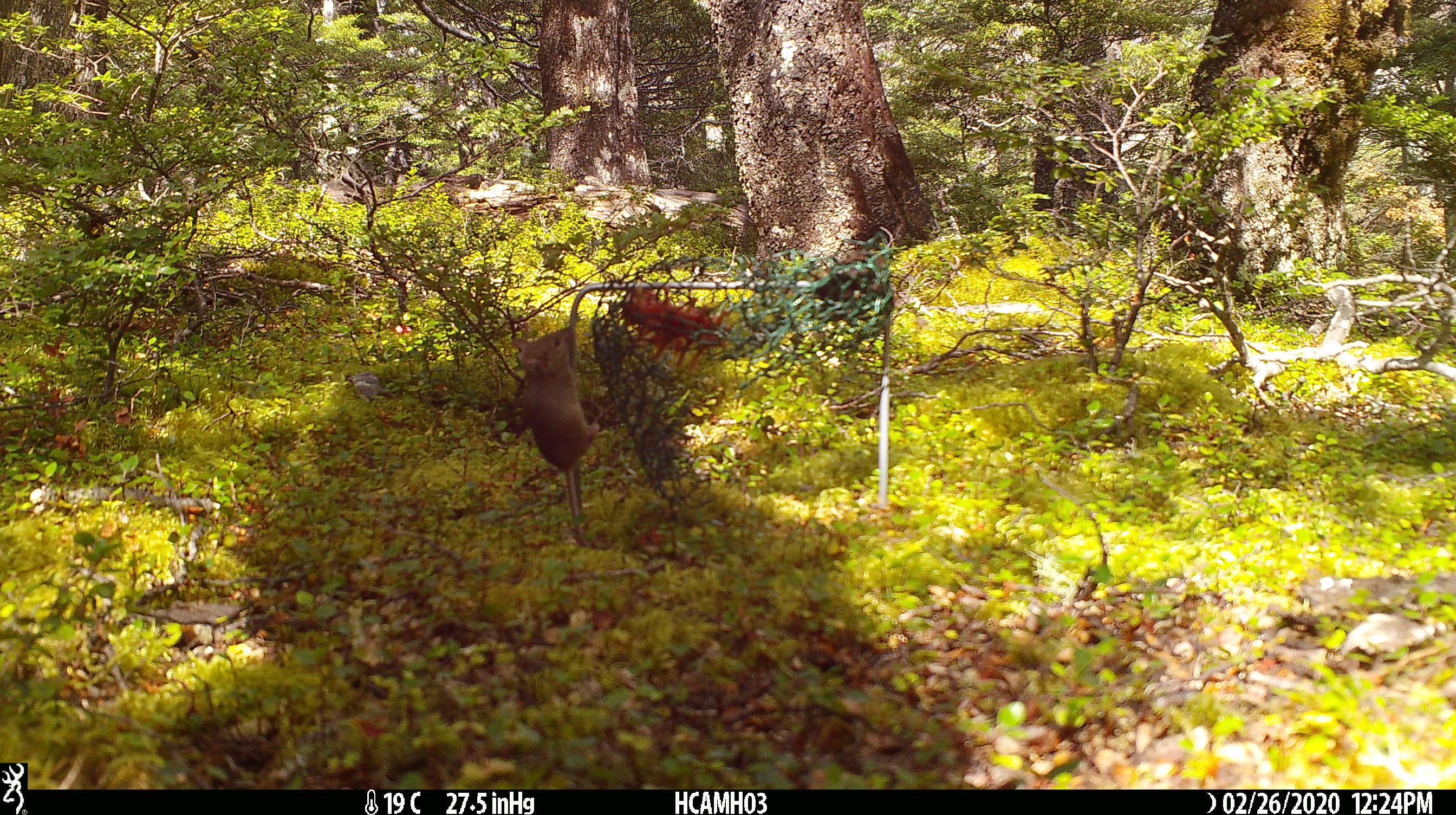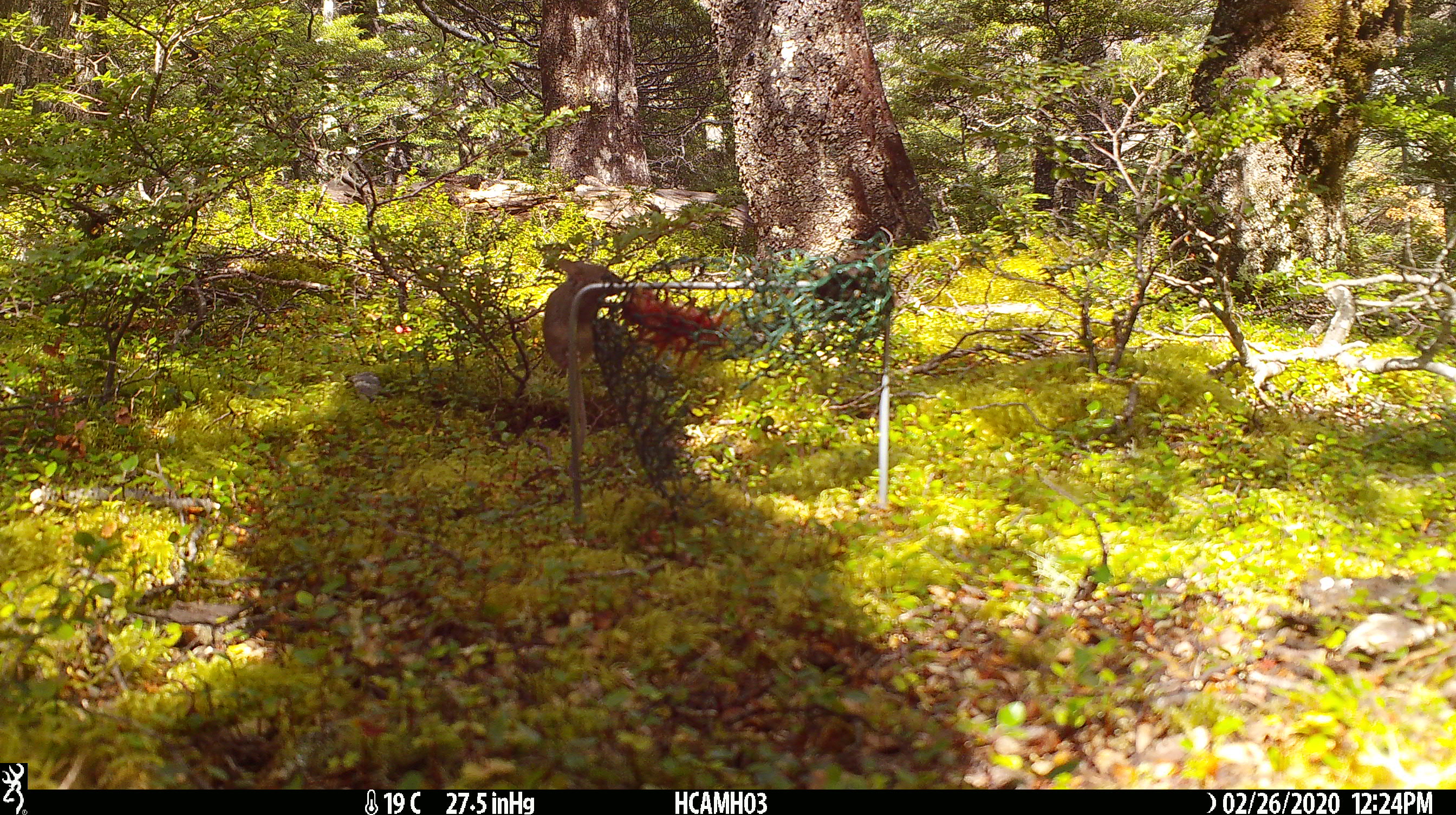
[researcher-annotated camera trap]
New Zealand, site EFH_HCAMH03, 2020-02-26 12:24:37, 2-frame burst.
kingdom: Animalia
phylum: Chordata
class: Mammalia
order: Rodentia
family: Muridae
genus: Mus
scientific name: Mus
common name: mouse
Mouse (Mus).